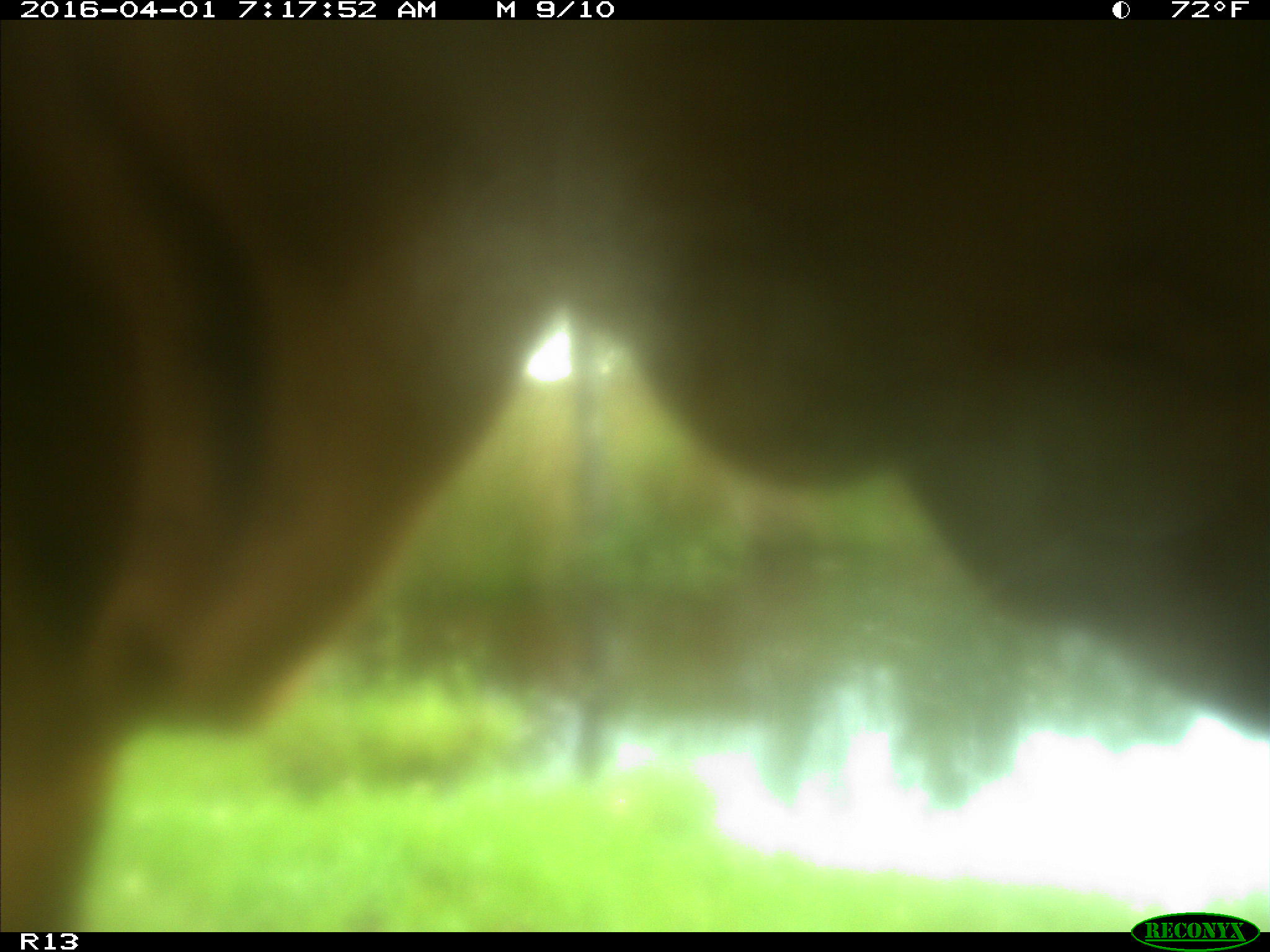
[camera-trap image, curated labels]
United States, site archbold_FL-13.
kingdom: Animalia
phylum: Chordata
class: Mammalia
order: Artiodactyla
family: Bovidae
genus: Bos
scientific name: Bos taurus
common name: domestic cow